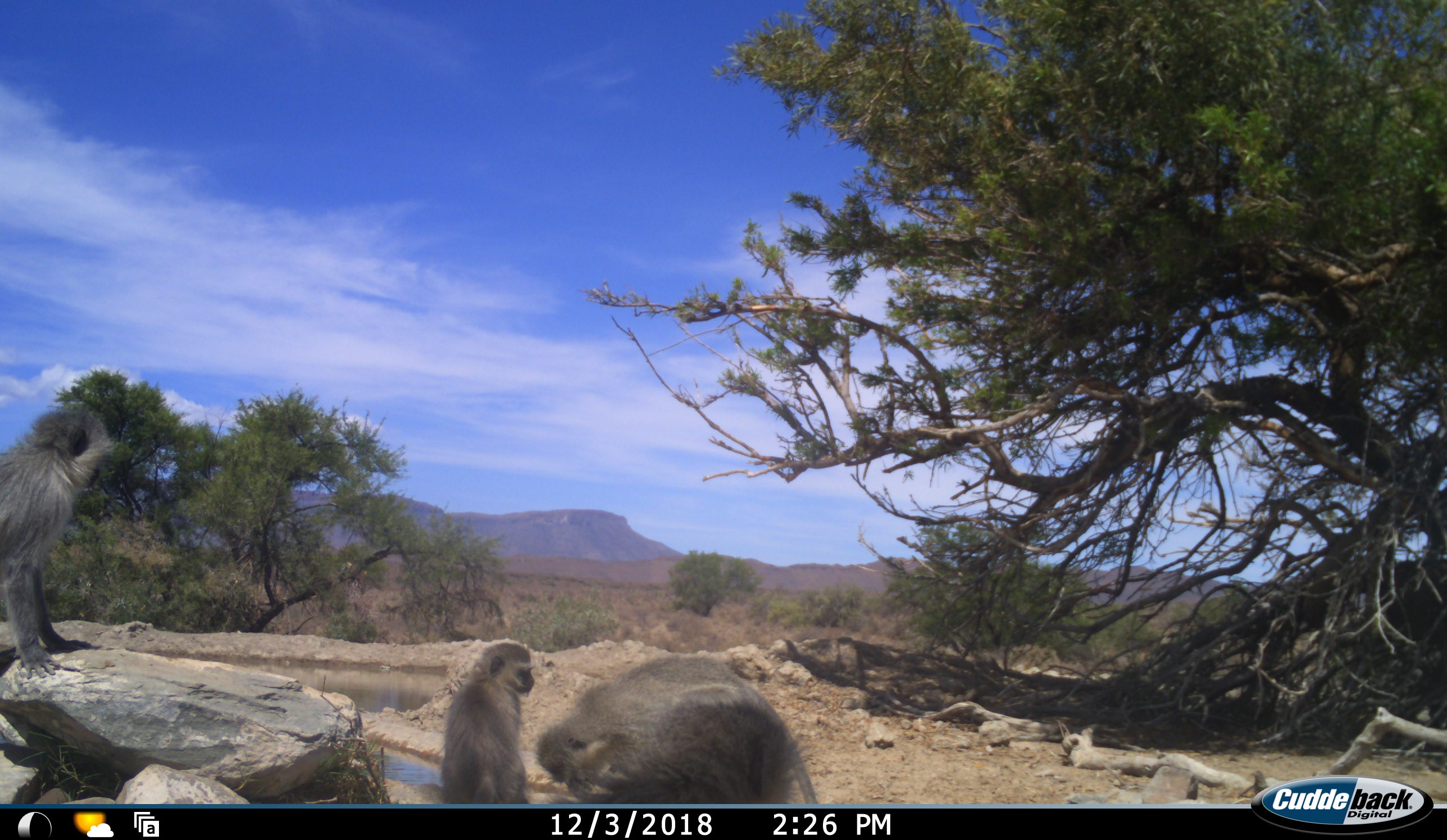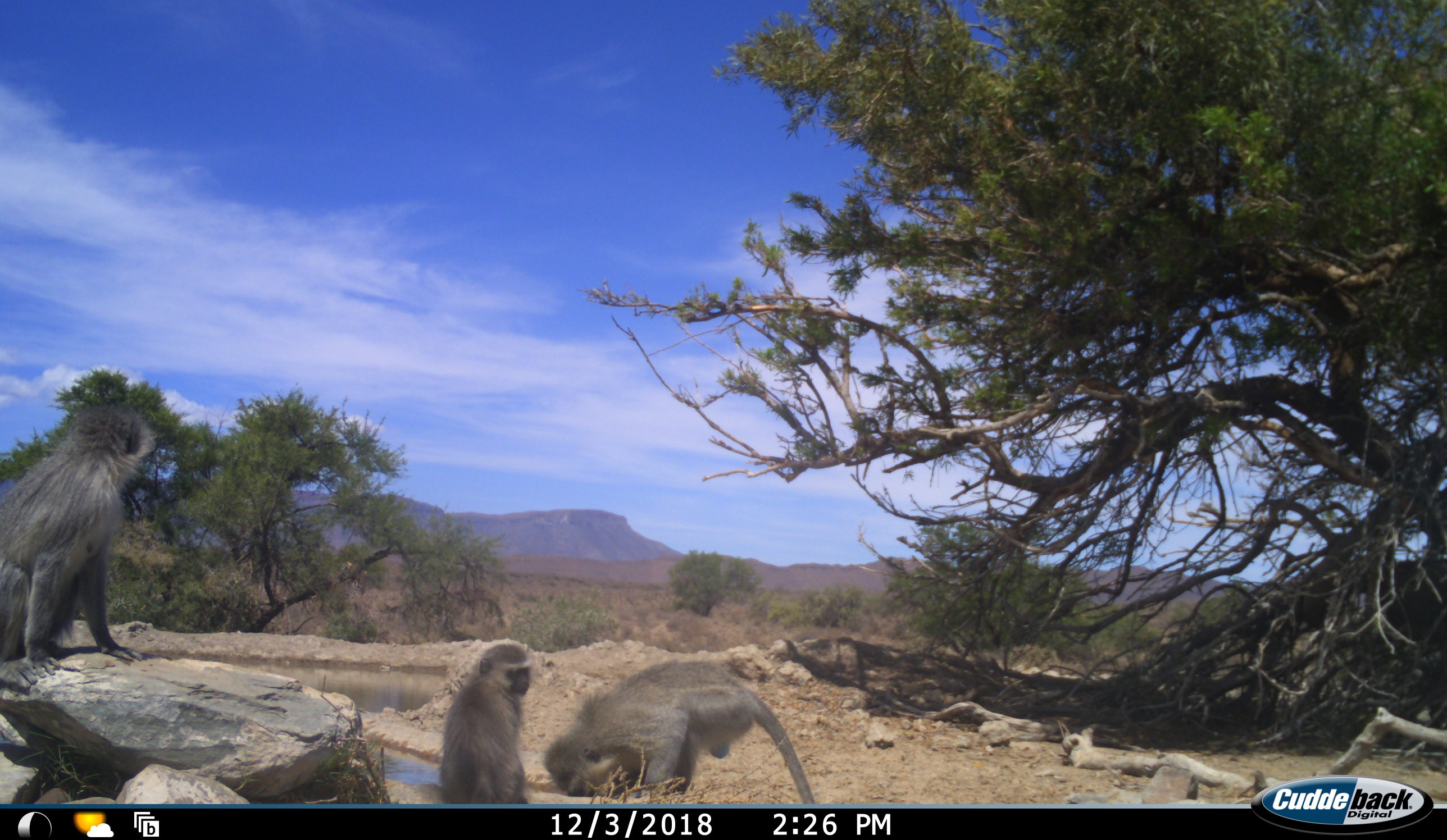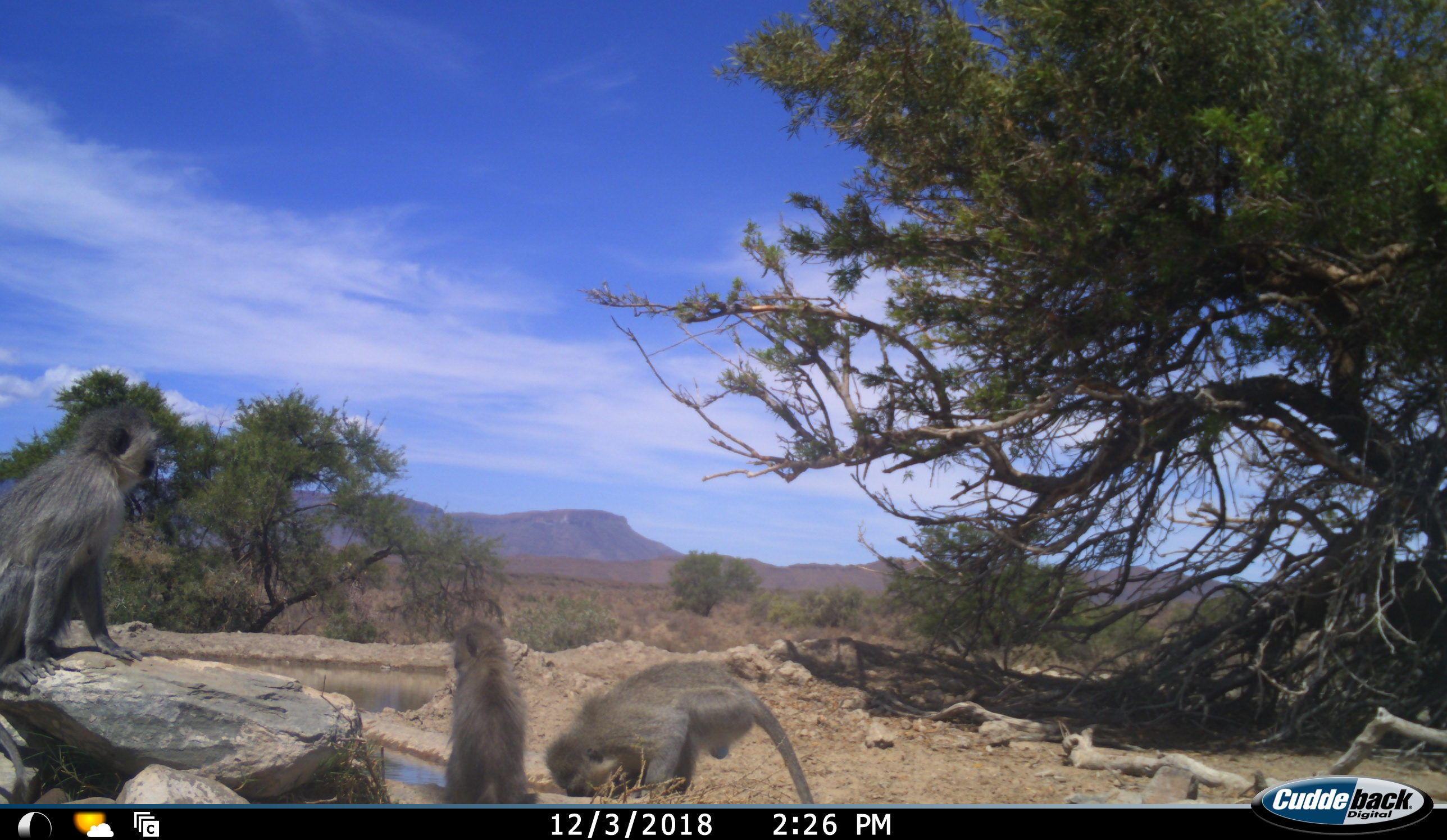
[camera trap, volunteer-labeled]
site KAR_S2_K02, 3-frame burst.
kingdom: Animalia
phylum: Chordata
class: Mammalia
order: Primates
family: Cercopithecidae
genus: Chlorocebus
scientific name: Chlorocebus pygerythrus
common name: vervet monkey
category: monkeyvervet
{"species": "monkeyvervet (vervet monkey) (Chlorocebus pygerythrus)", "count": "4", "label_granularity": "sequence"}